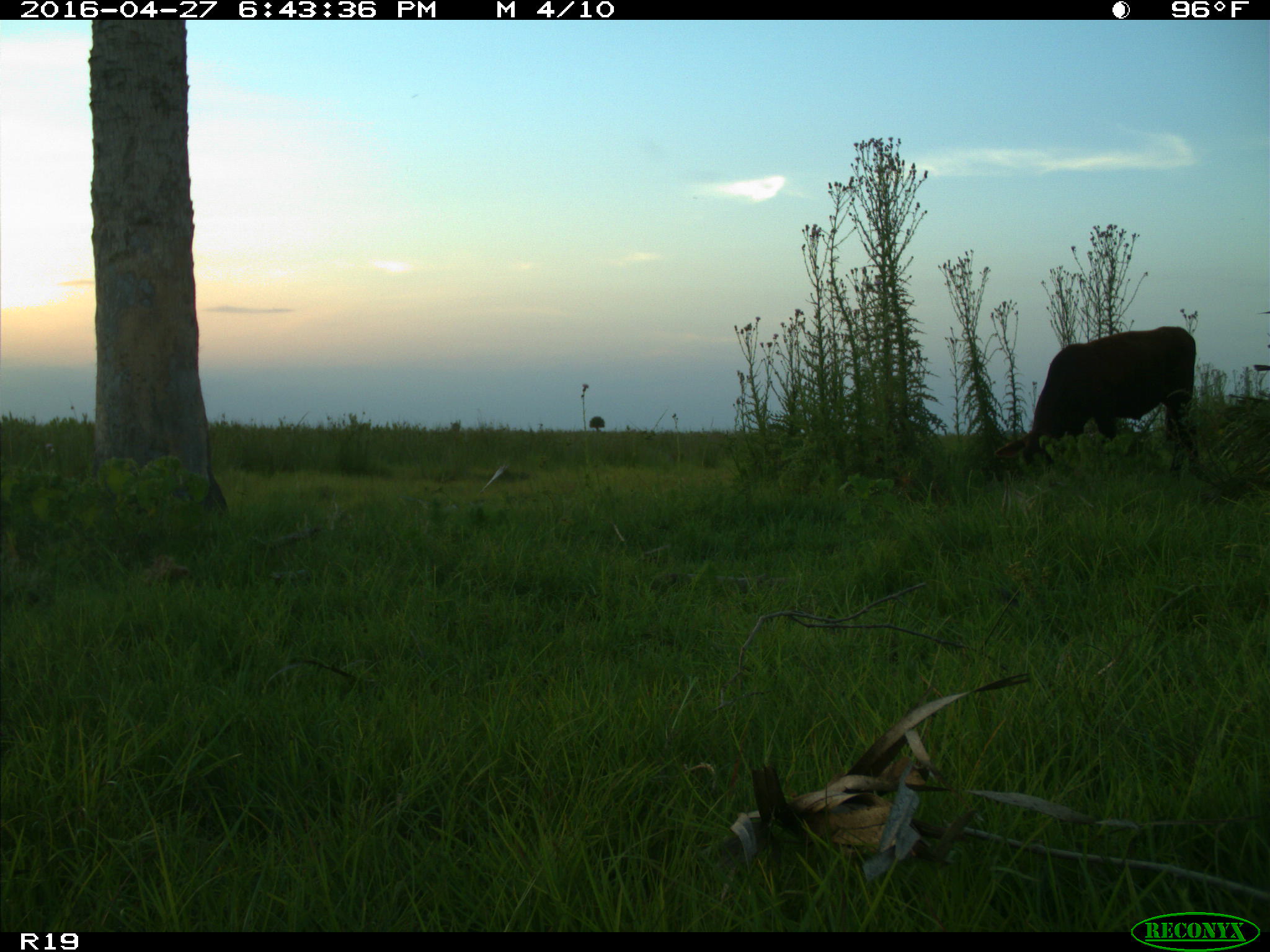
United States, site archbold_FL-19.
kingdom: Animalia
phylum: Chordata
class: Mammalia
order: Artiodactyla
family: Bovidae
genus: Bos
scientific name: Bos taurus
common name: domestic cow